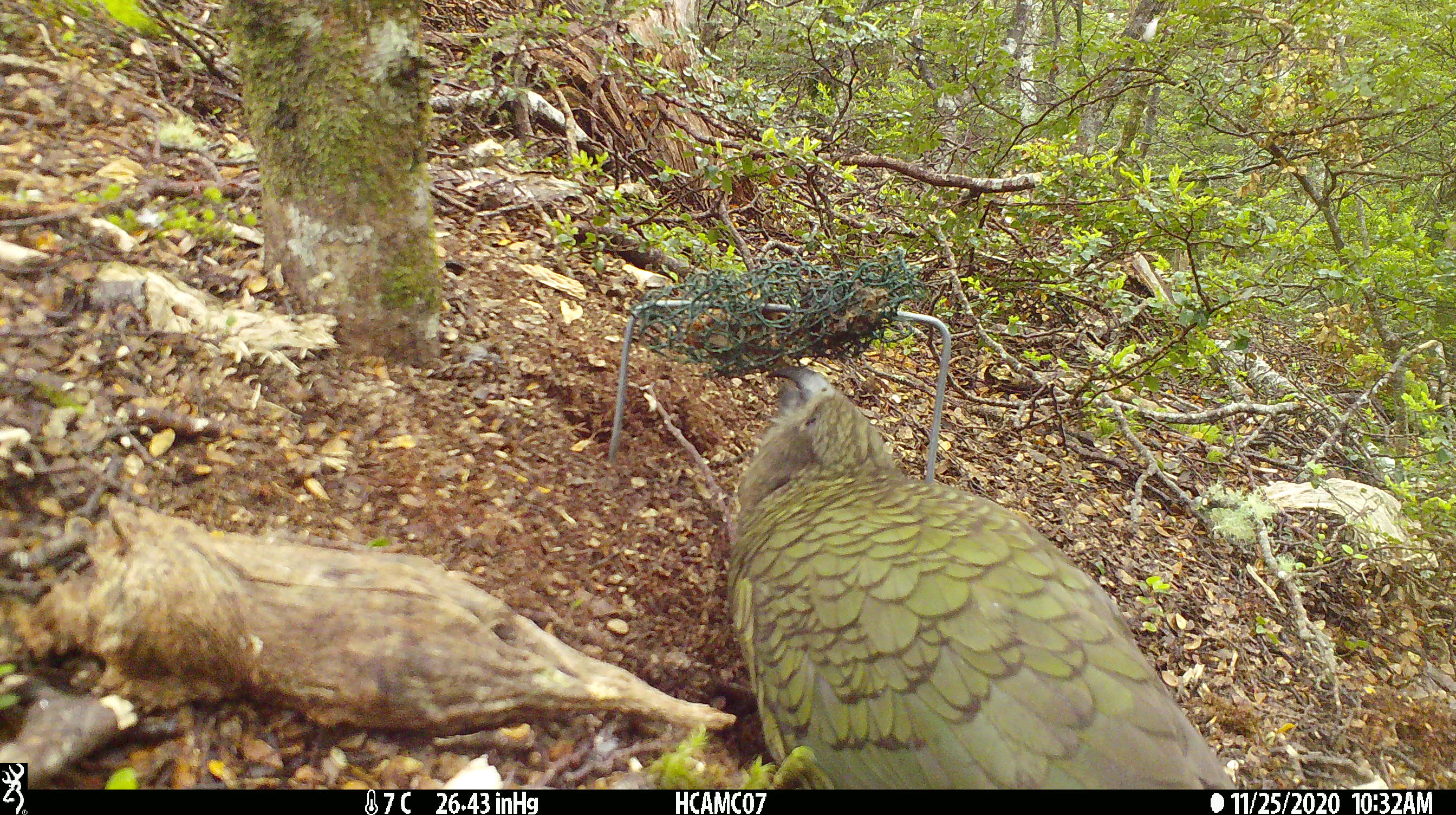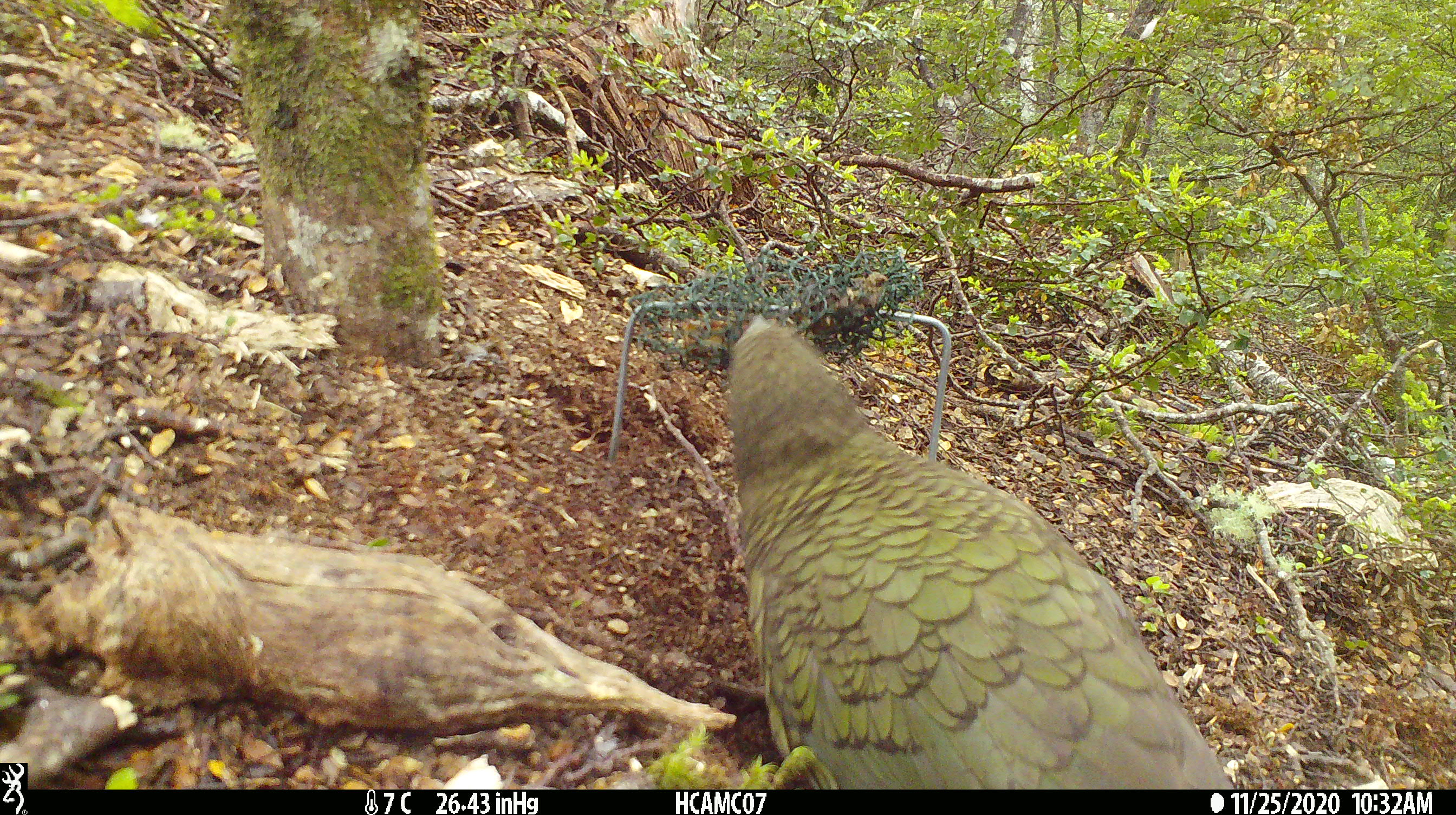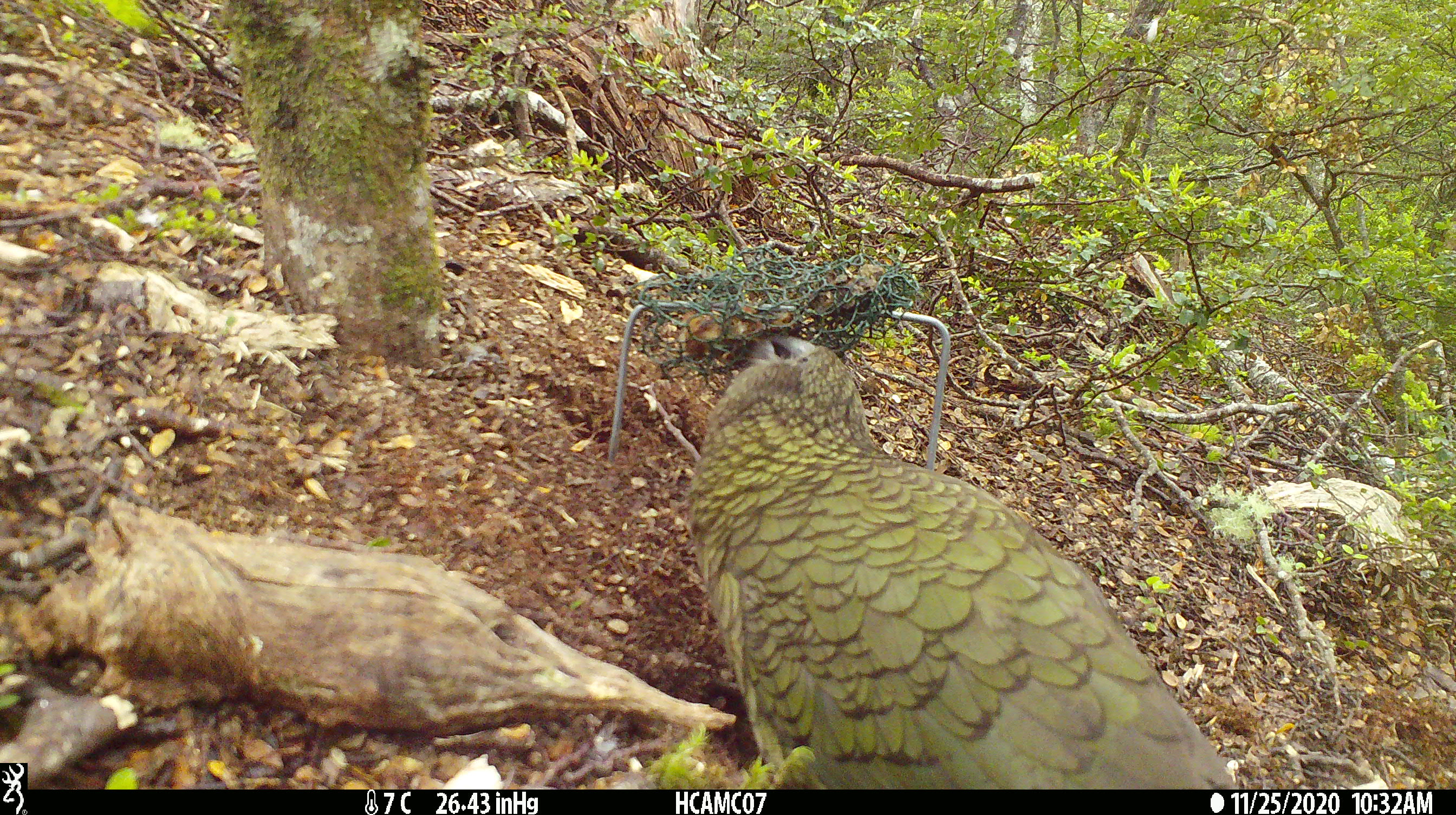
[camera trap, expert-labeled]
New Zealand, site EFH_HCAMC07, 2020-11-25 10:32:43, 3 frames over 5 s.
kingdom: Animalia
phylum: Chordata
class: Aves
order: Psittaciformes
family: Strigopidae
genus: Nestor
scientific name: Nestor notabilis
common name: kea